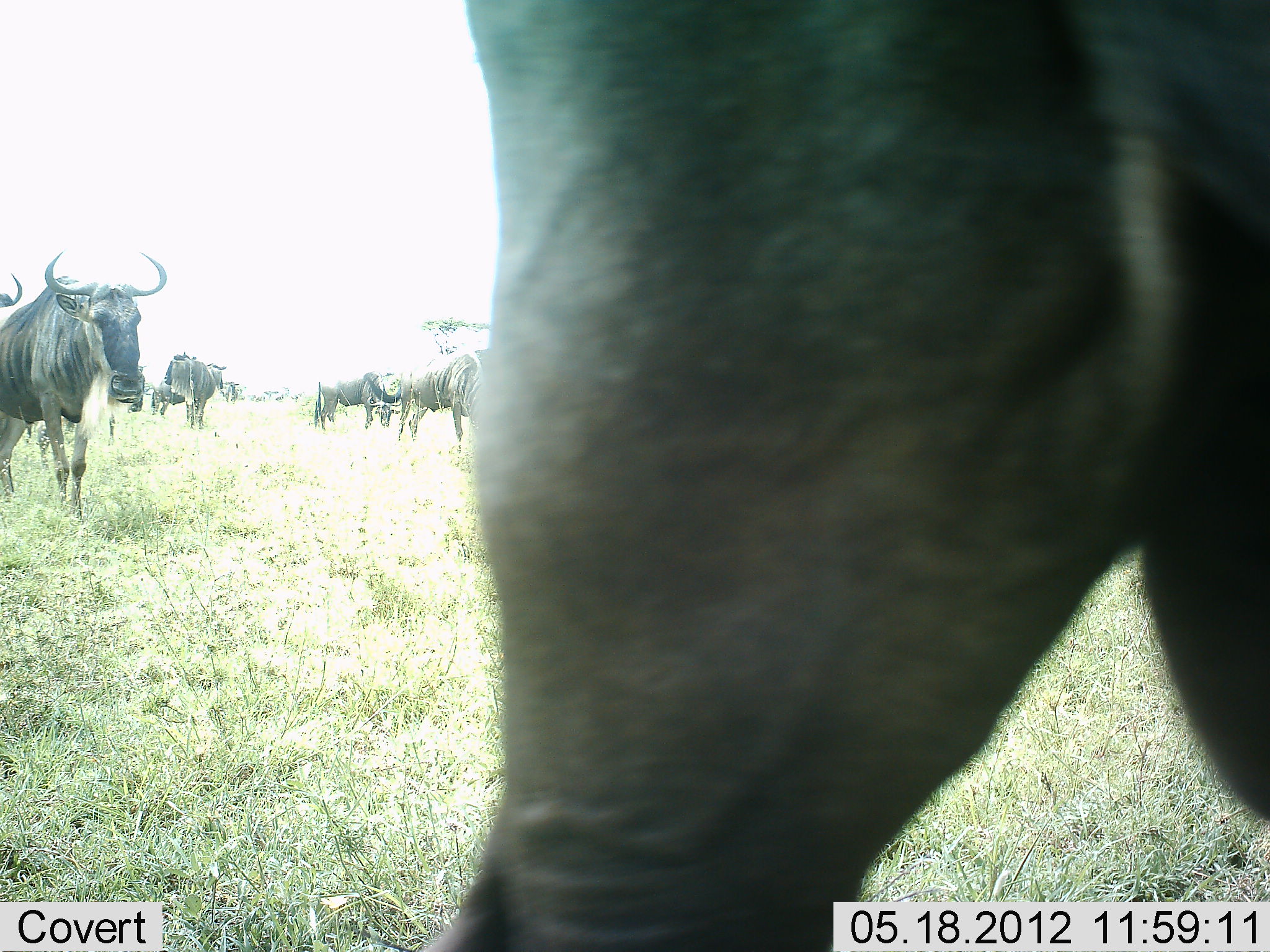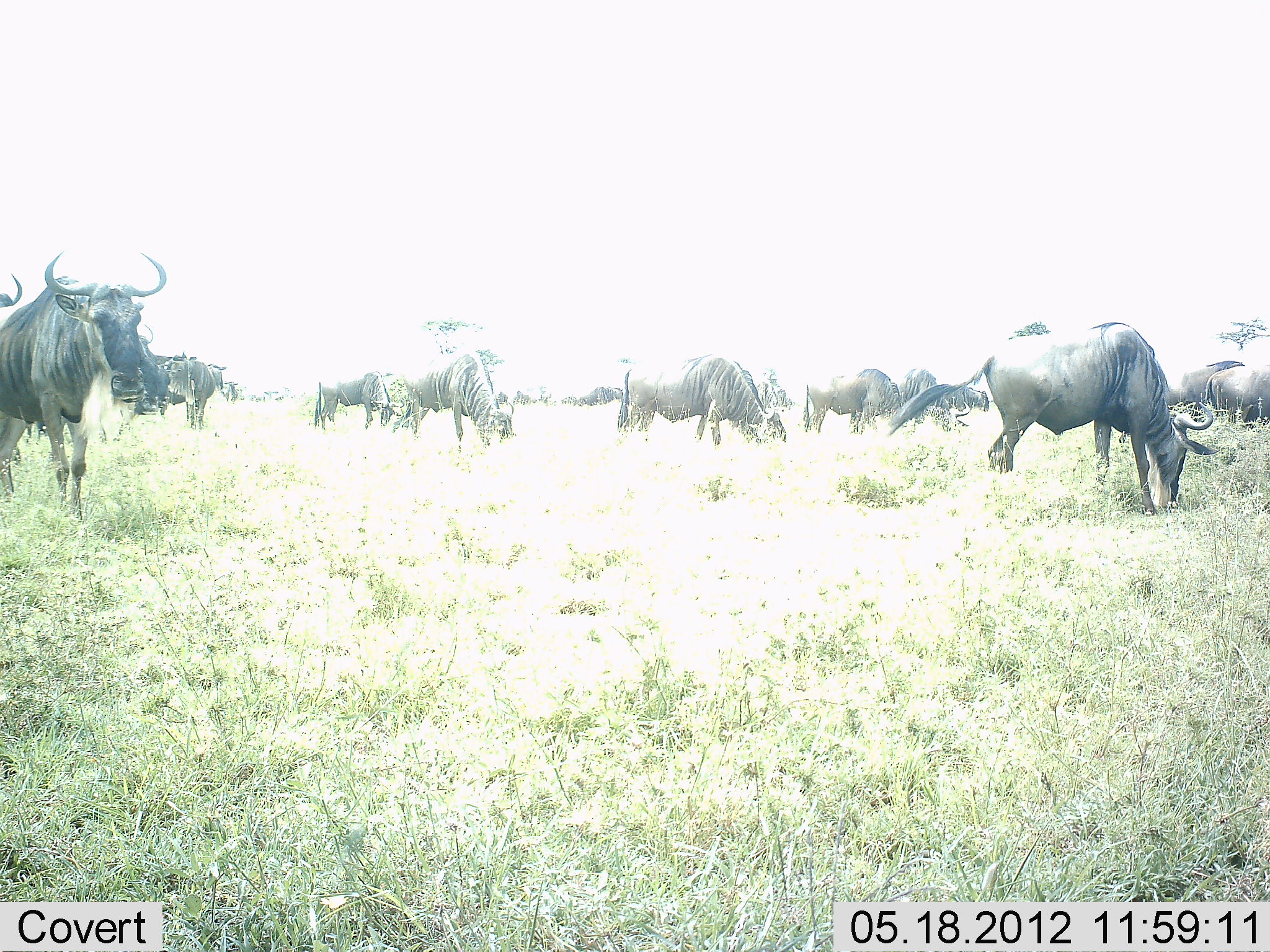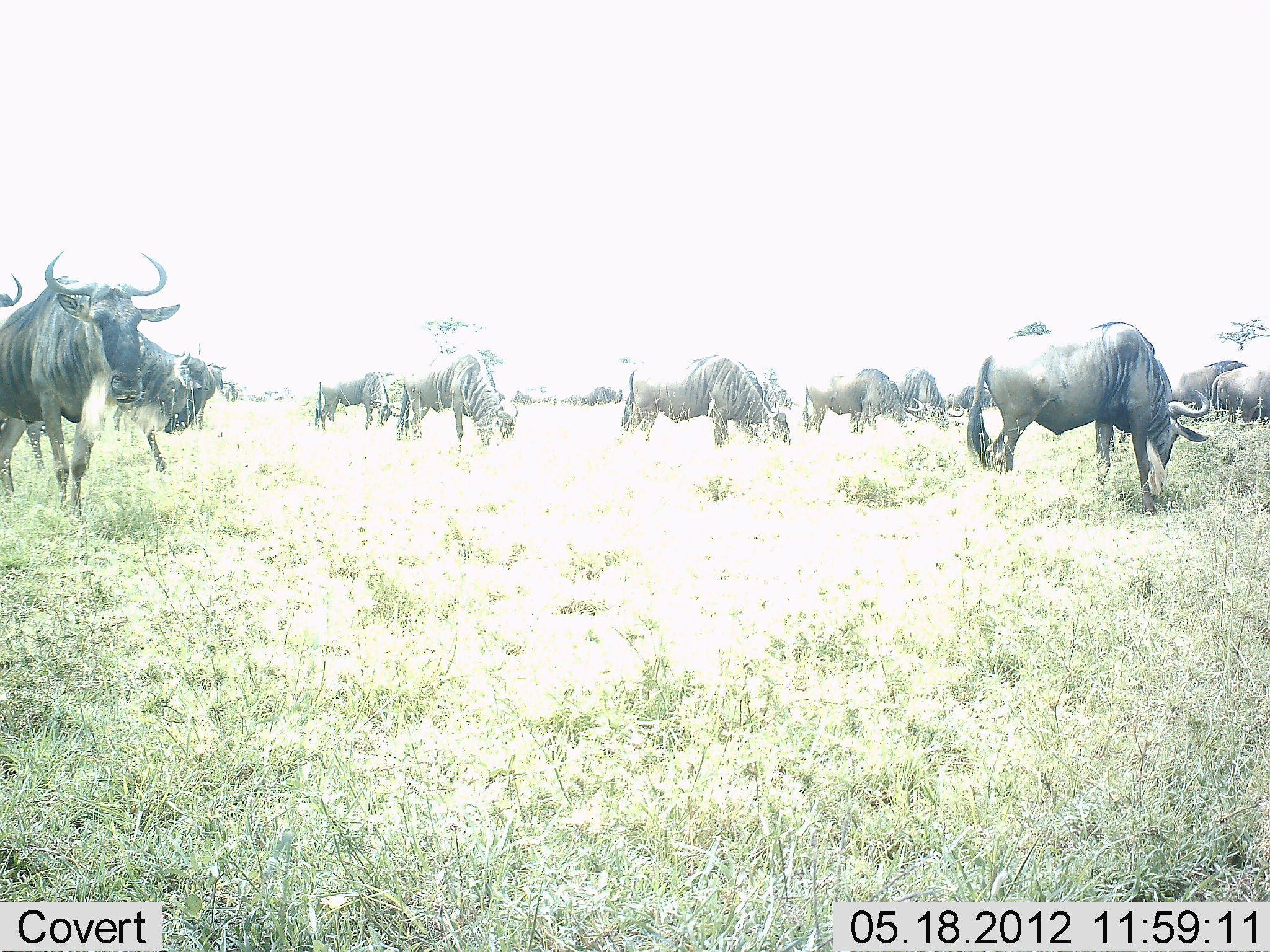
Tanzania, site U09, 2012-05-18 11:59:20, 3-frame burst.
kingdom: Animalia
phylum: Chordata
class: Mammalia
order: Artiodactyla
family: Bovidae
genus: Connochaetes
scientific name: Connochaetes taurinus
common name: blue wildebeest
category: wildebeest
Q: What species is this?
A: Wildebeest (blue wildebeest) (Connochaetes taurinus).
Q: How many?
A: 11-50.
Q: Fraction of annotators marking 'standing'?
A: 80%.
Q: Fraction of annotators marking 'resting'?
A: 10%.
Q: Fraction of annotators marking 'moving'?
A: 80%.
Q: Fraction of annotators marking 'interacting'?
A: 10%.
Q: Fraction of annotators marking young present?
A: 0%.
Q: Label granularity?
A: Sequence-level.